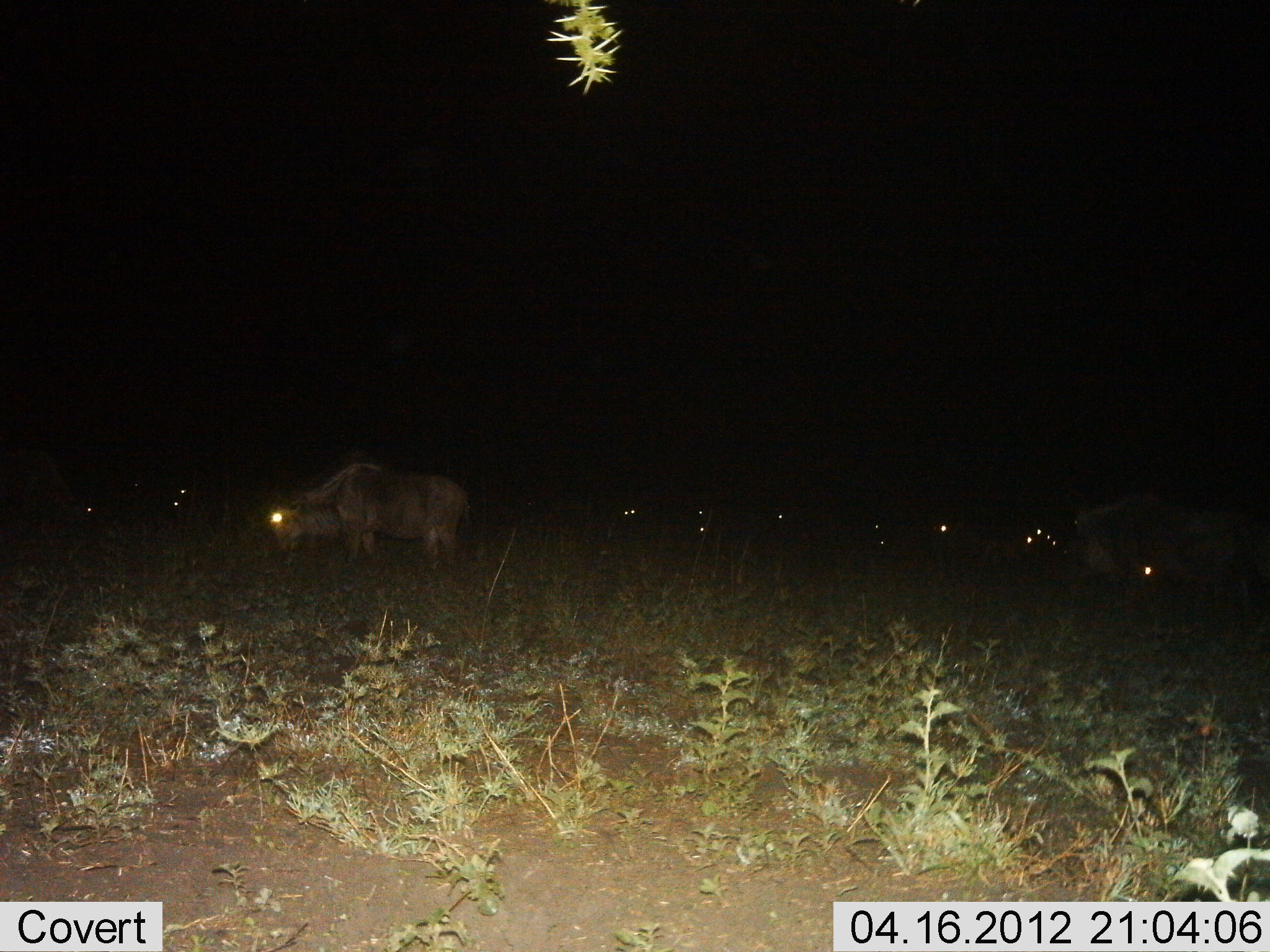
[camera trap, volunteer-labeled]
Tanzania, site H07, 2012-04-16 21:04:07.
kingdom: Animalia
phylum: Chordata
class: Mammalia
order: Artiodactyla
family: Bovidae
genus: Connochaetes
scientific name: Connochaetes taurinus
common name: blue wildebeest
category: wildebeest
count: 11-50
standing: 83%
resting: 17%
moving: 8%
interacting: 0%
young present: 0%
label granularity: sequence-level